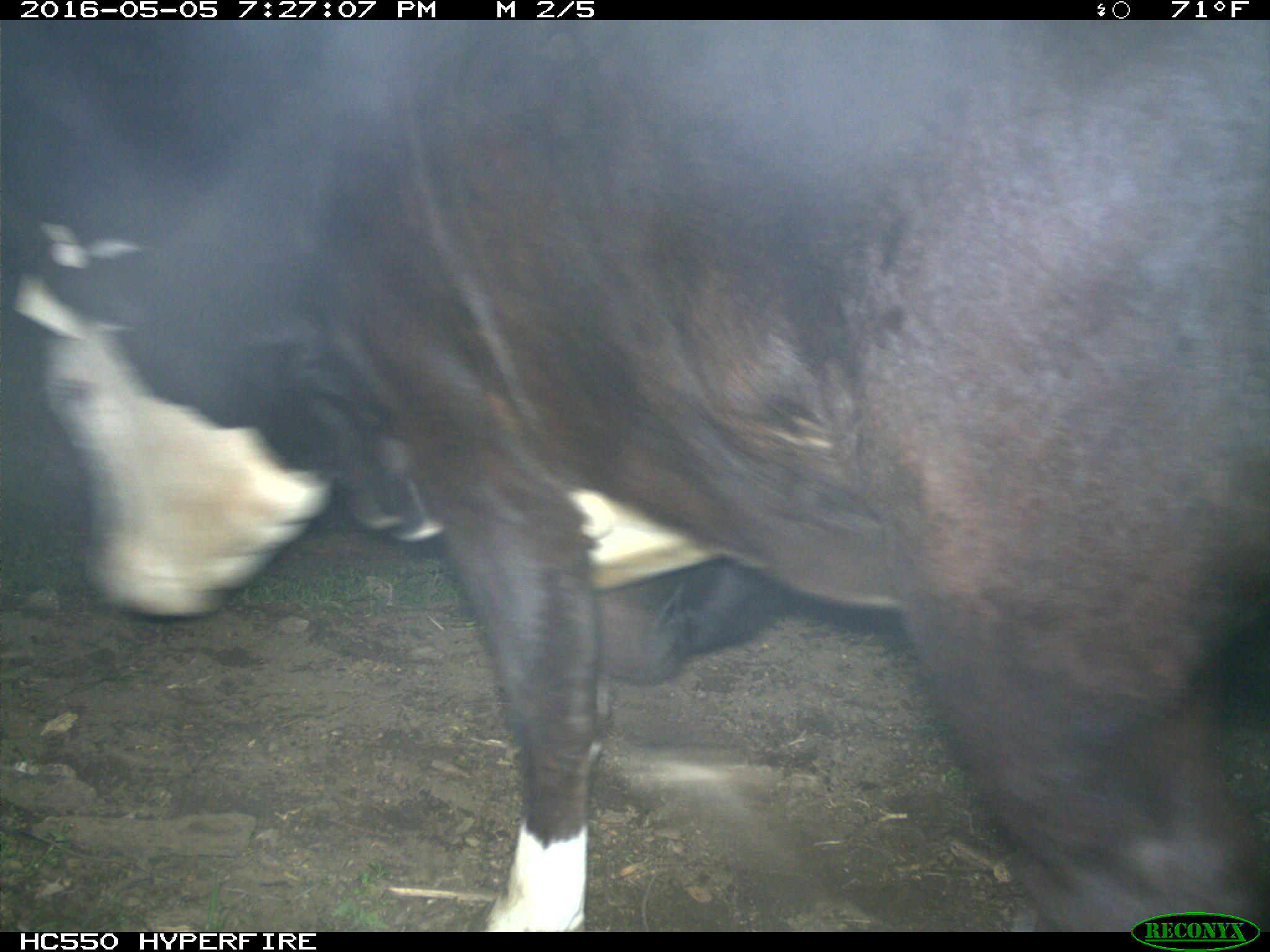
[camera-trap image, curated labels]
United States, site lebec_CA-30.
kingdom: Animalia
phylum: Chordata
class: Mammalia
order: Artiodactyla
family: Bovidae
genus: Bos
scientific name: Bos taurus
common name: domestic cow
Bos taurus (domestic cow).